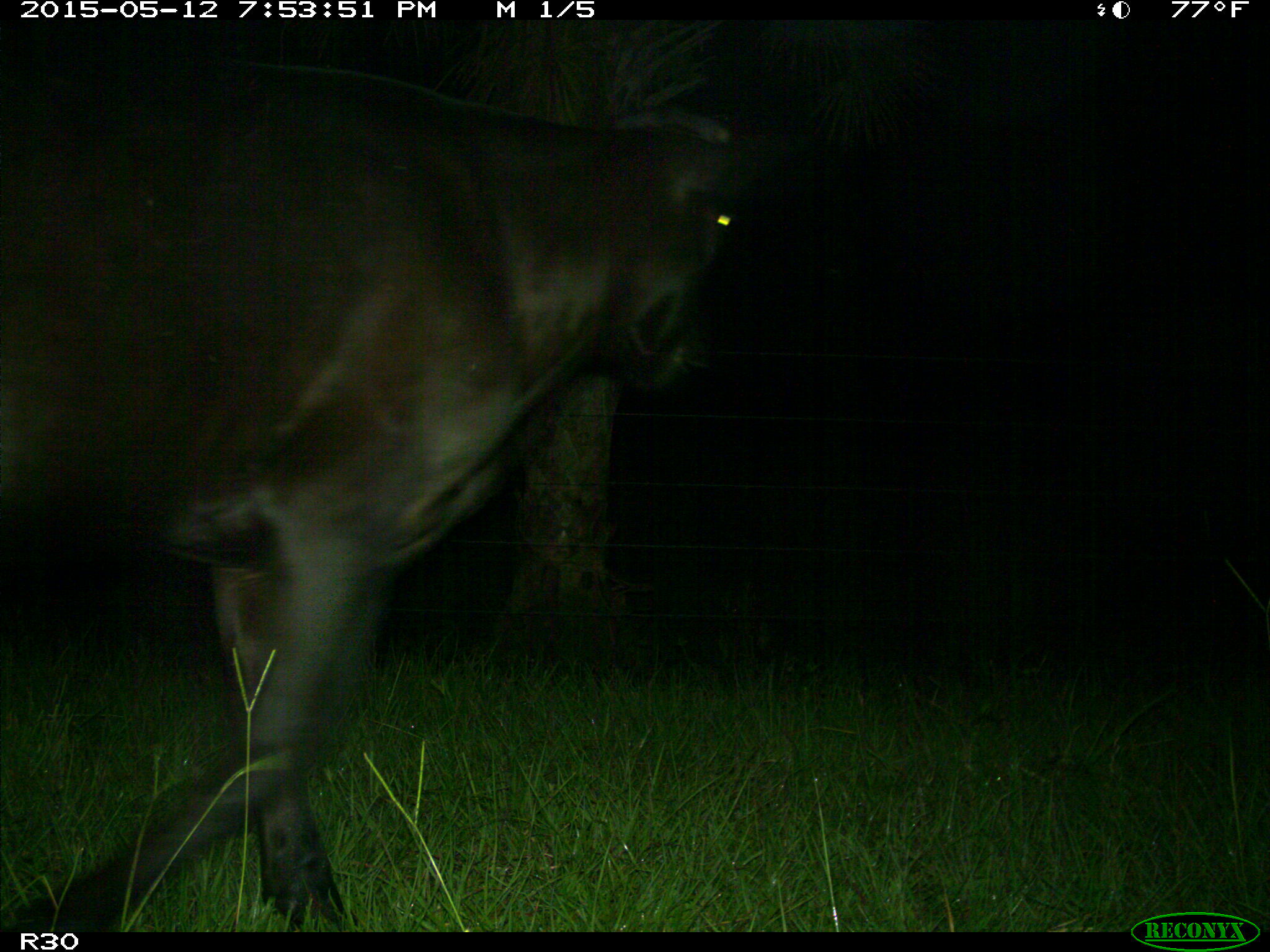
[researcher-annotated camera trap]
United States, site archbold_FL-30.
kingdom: Animalia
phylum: Chordata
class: Mammalia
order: Artiodactyla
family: Bovidae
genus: Bos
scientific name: Bos taurus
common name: domestic cow